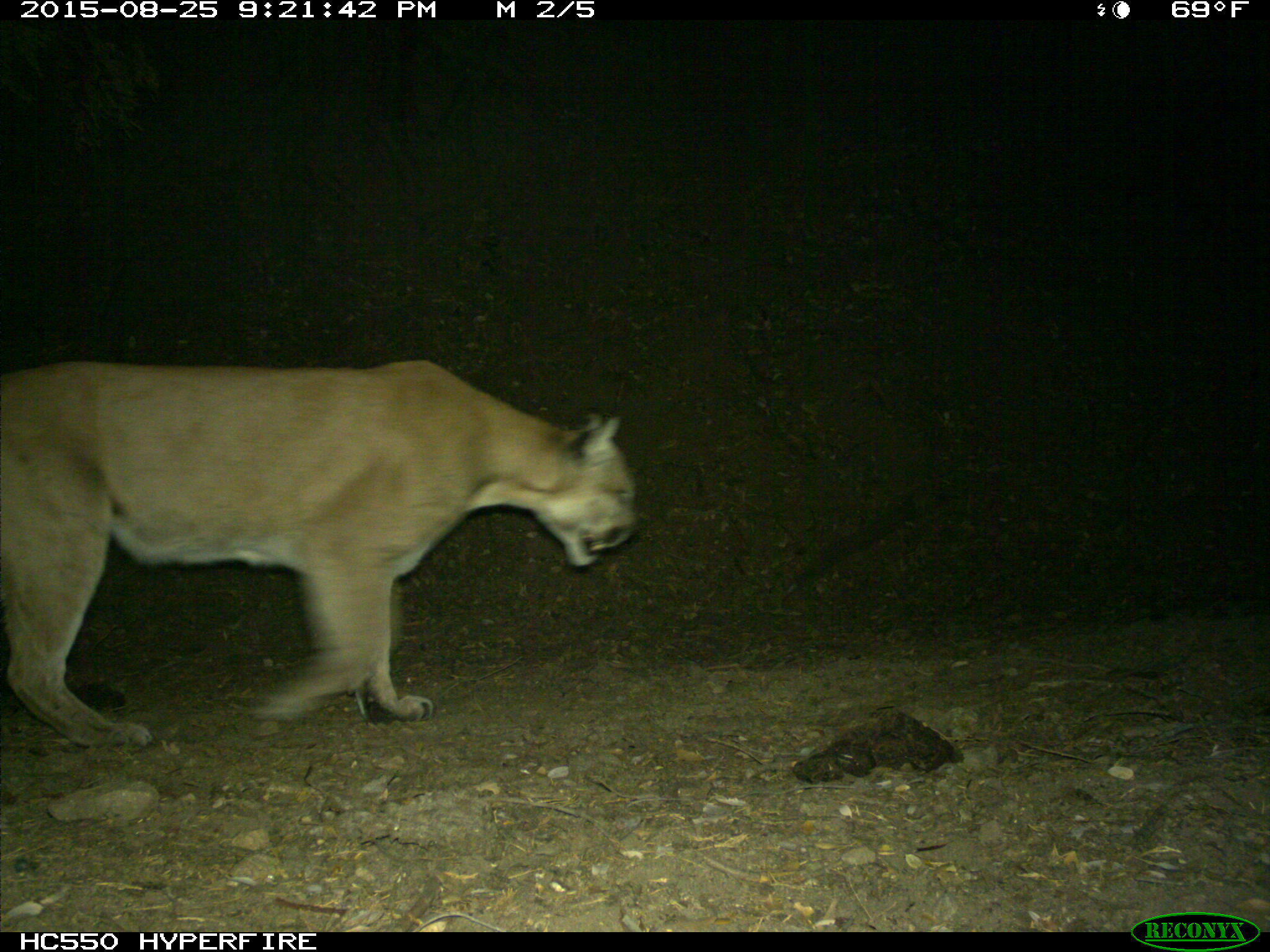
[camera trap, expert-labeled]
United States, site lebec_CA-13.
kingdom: Animalia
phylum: Chordata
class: Mammalia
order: Carnivora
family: Felidae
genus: Puma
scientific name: Puma concolor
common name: mountain lion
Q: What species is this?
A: Puma concolor (mountain lion).